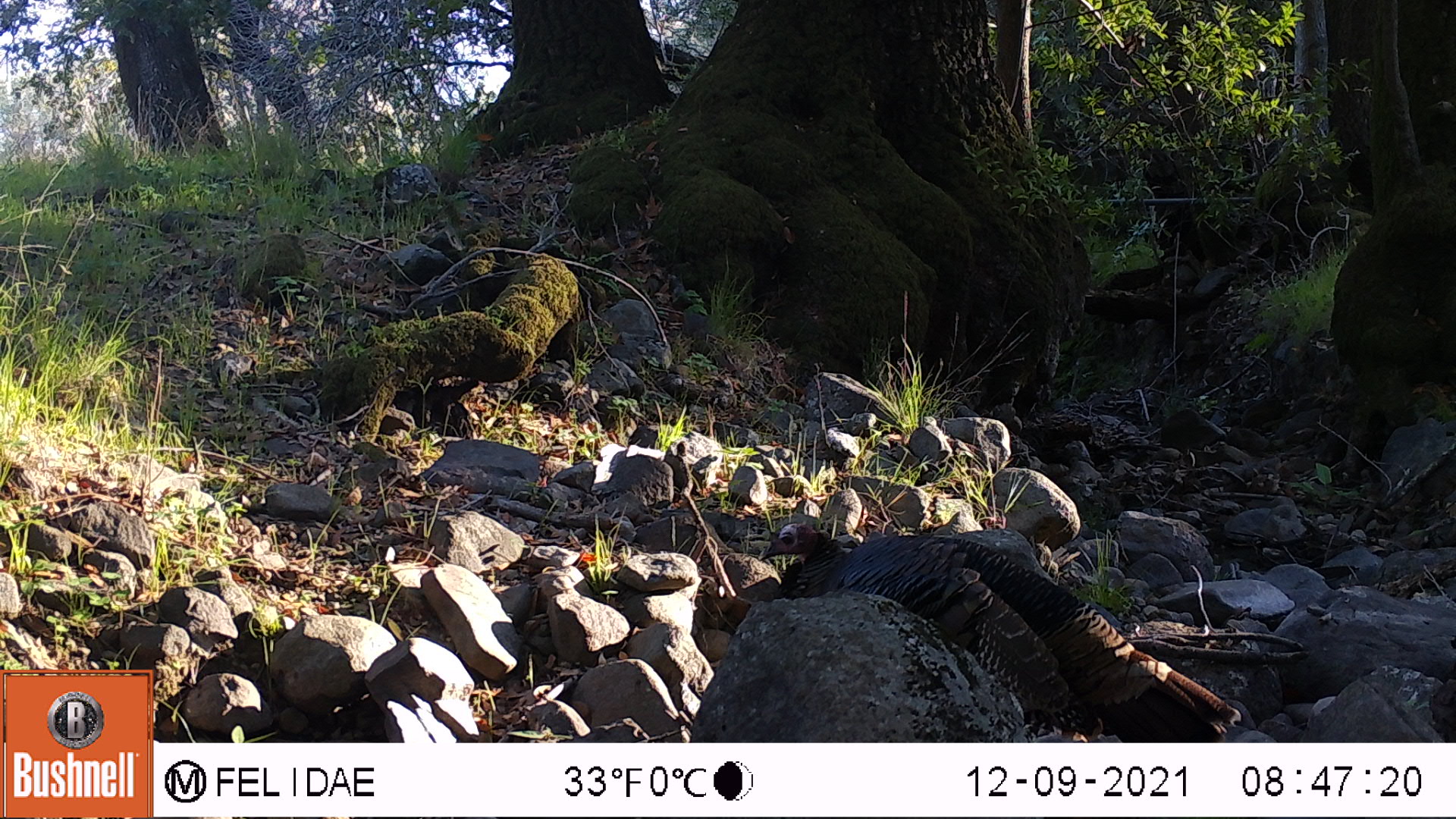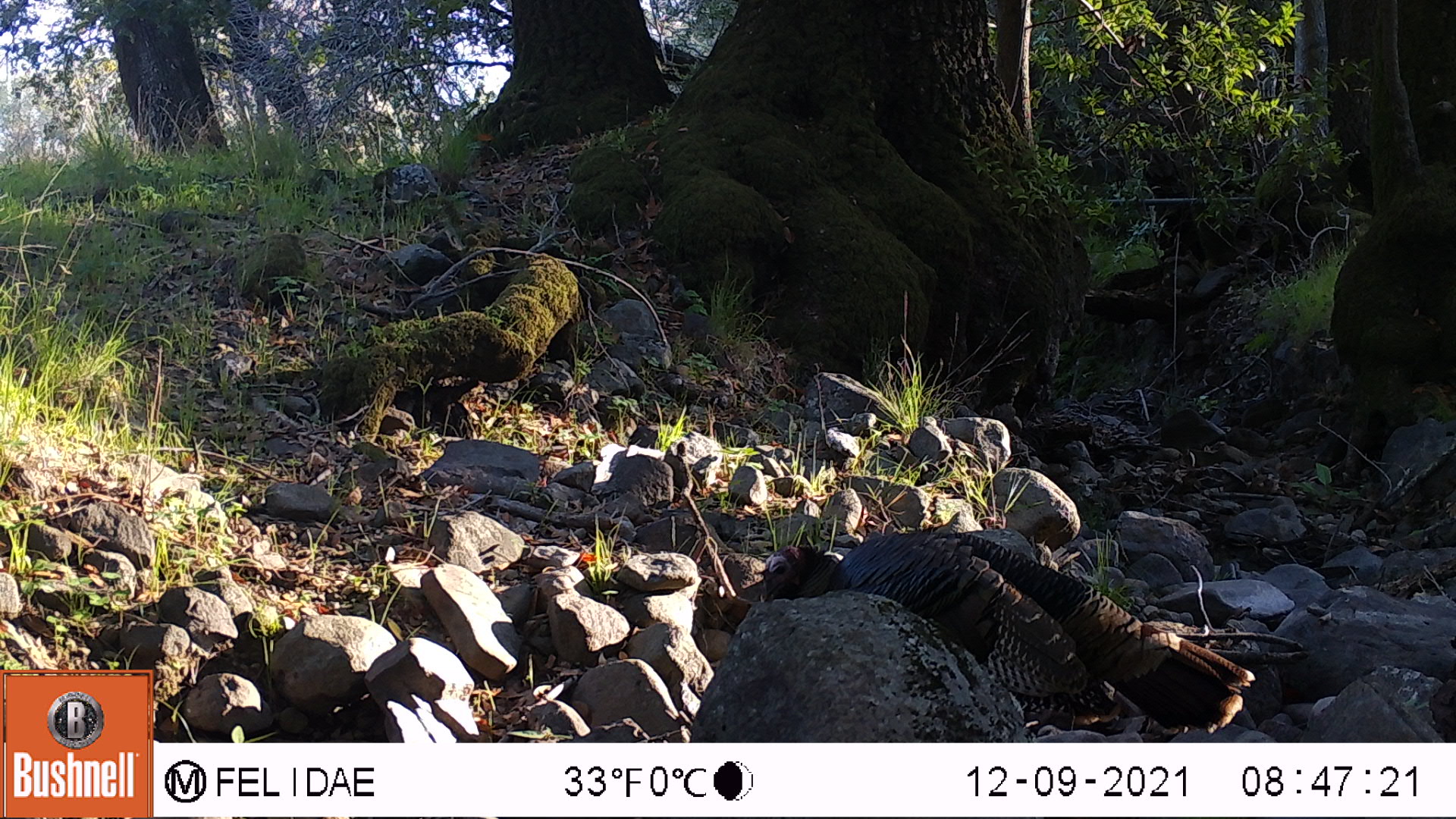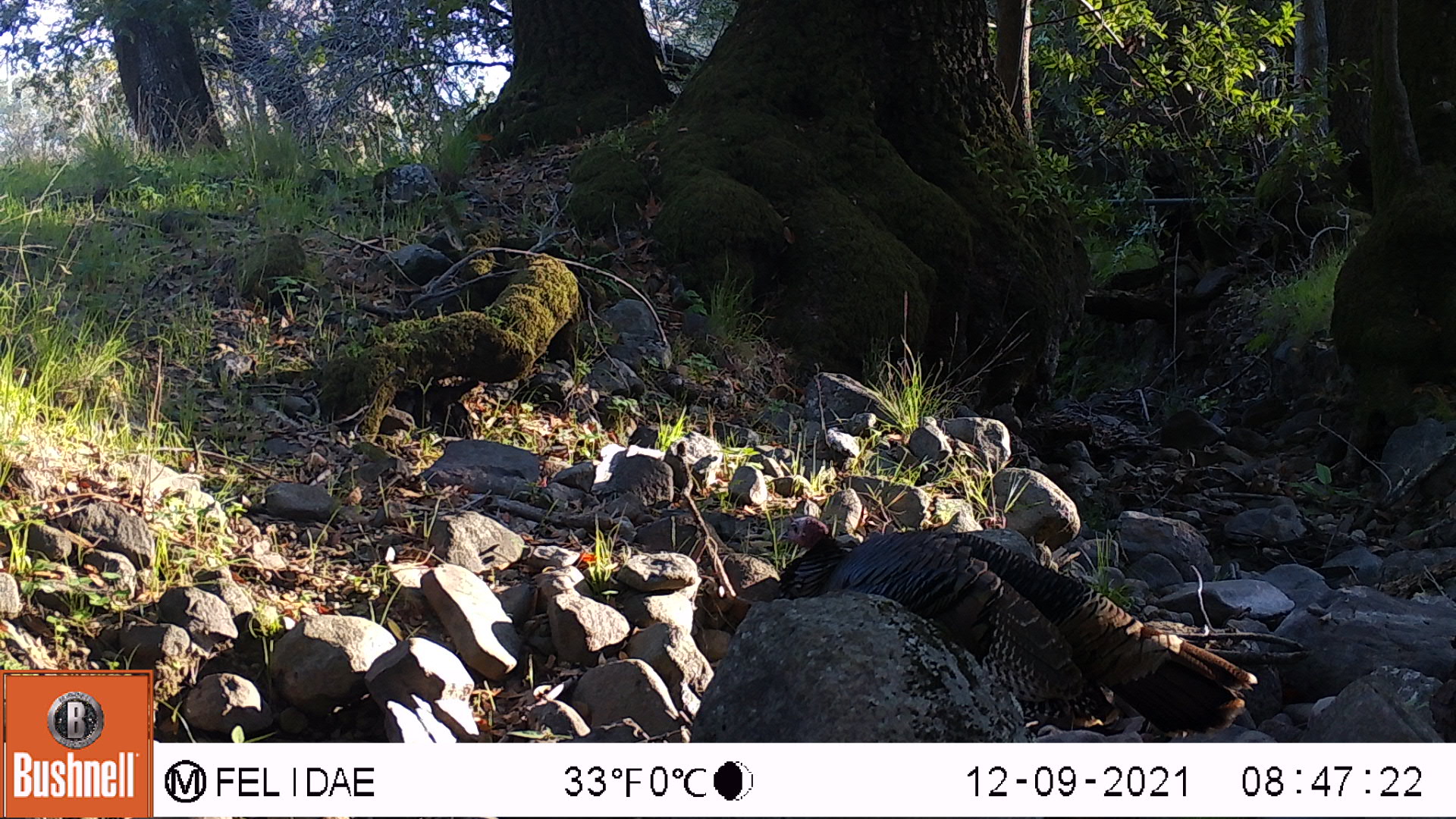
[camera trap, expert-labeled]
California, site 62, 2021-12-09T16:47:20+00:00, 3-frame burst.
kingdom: Animalia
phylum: Chordata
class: Aves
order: Galliformes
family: Phasianidae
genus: Meleagris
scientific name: Meleagris gallopavo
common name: turkey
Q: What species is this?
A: Turkey (Meleagris gallopavo).